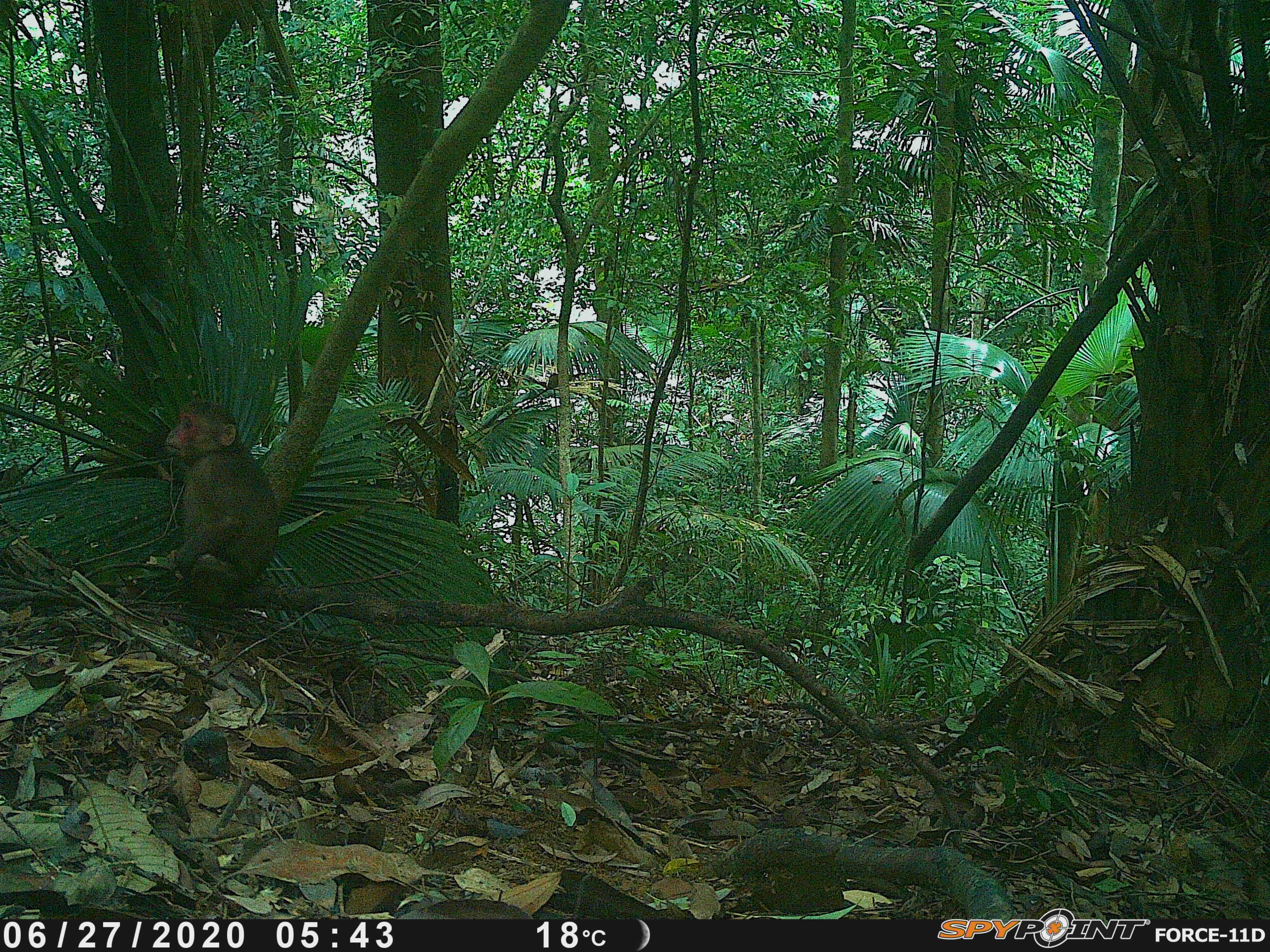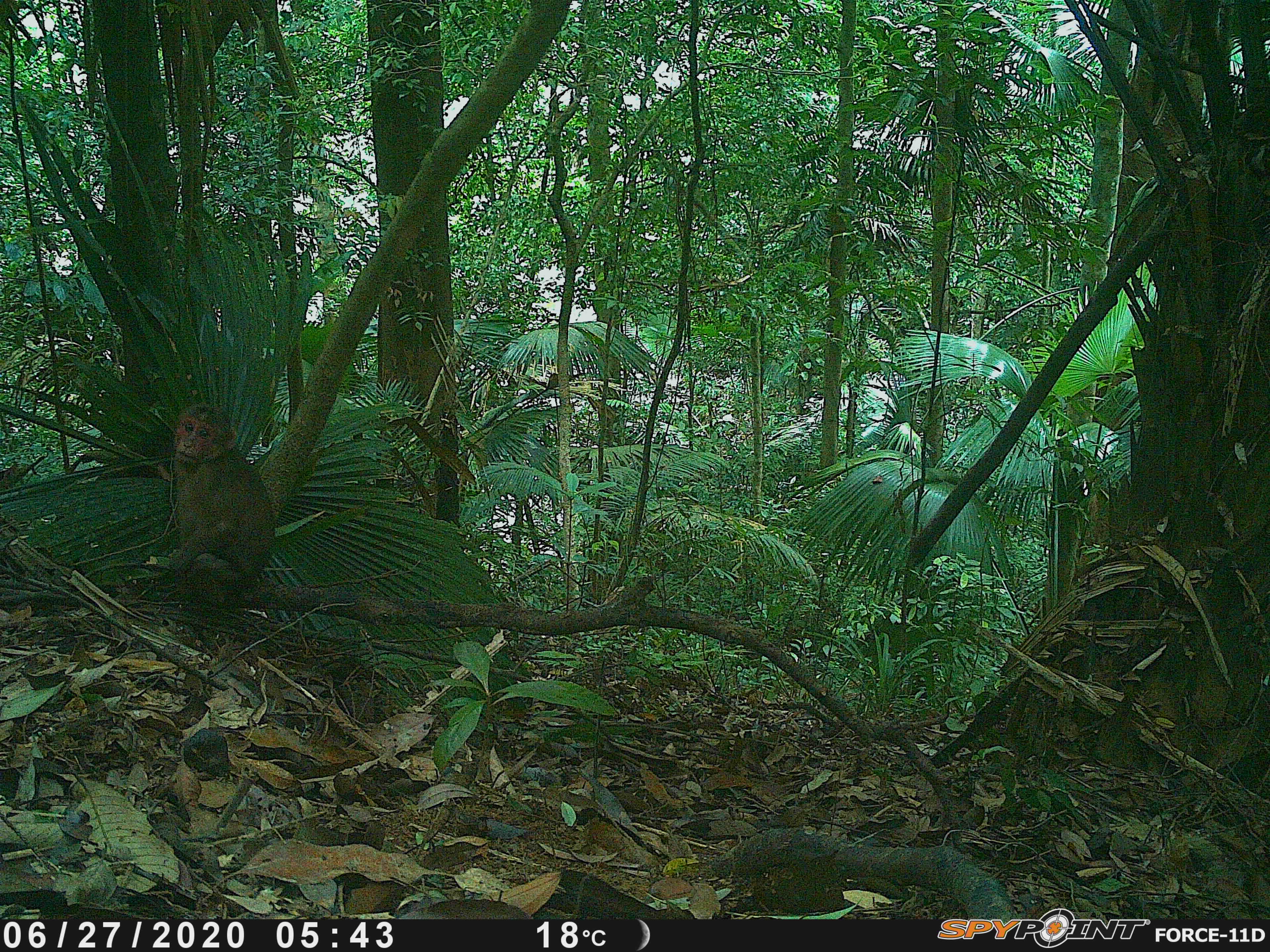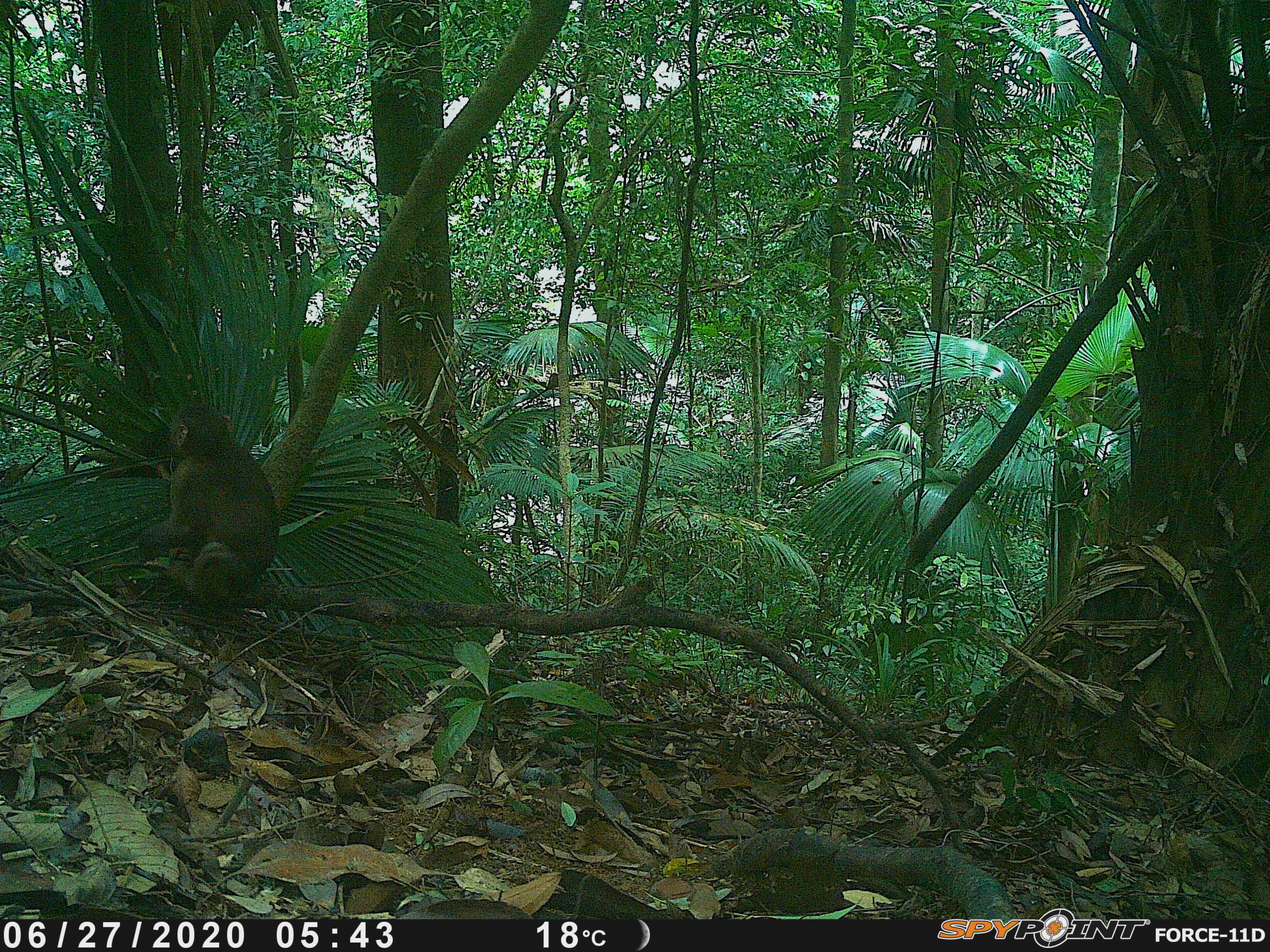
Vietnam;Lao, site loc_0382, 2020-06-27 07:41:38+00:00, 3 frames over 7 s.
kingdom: Animalia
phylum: Chordata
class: Mammalia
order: Primates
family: Cercopithecidae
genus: Macaca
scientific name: Macaca arctoides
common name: stump-tailed macaque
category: stump tailed macaque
Stump tailed macaque (stump-tailed macaque) (Macaca arctoides). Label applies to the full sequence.